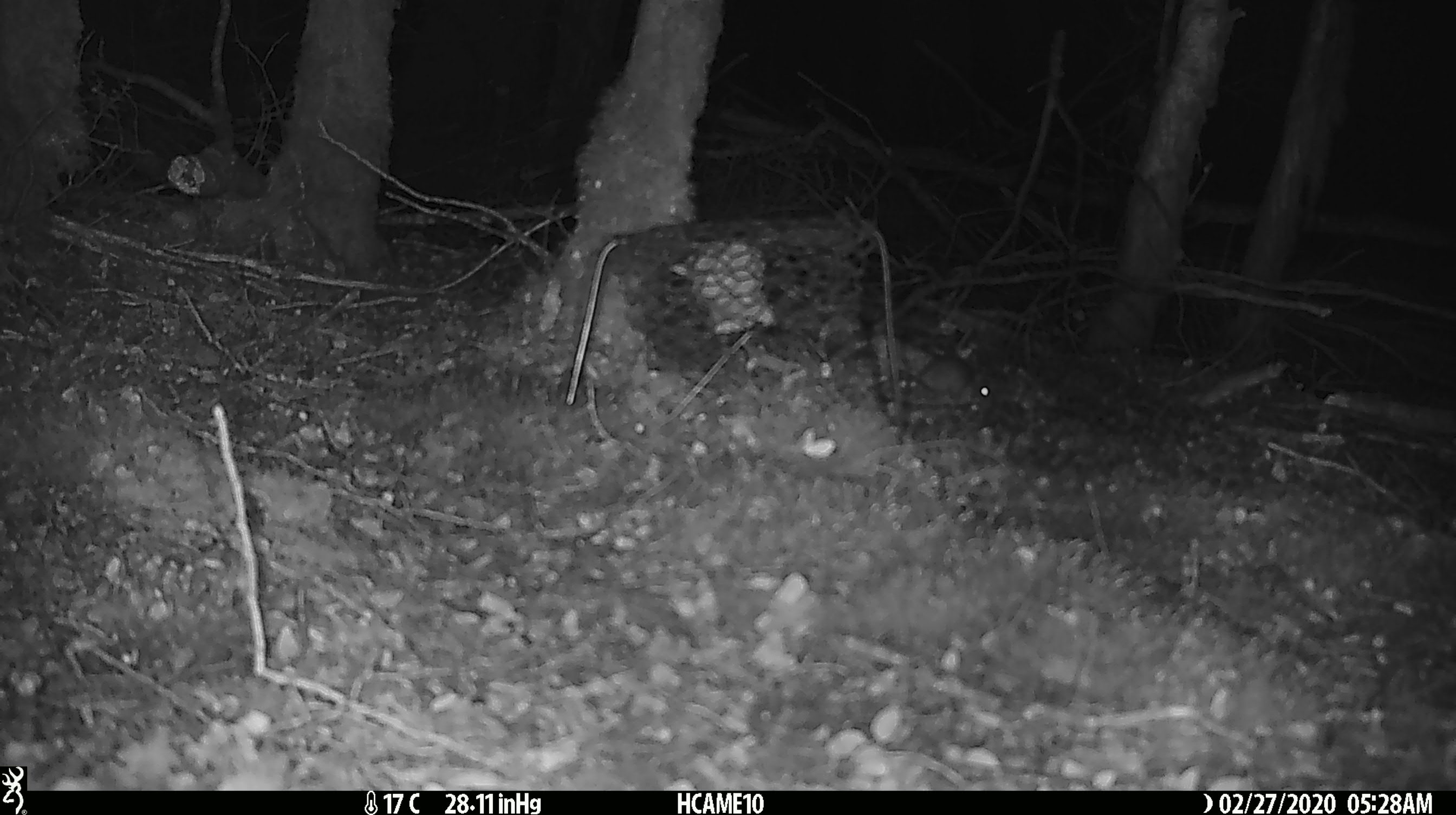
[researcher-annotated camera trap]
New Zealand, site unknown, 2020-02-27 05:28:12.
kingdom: Animalia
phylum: Chordata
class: Mammalia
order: Rodentia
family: Muridae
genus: Mus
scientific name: Mus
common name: mouse